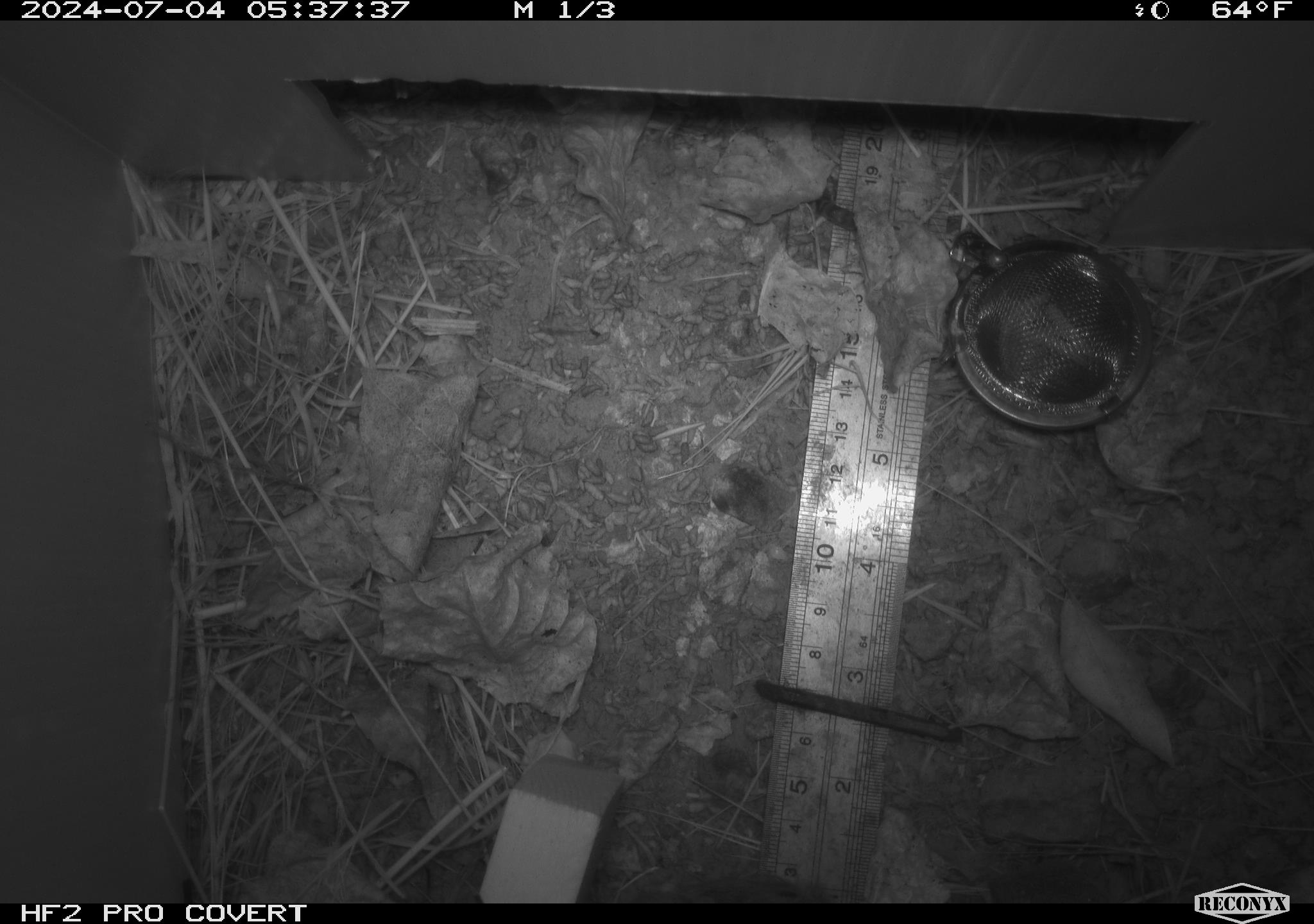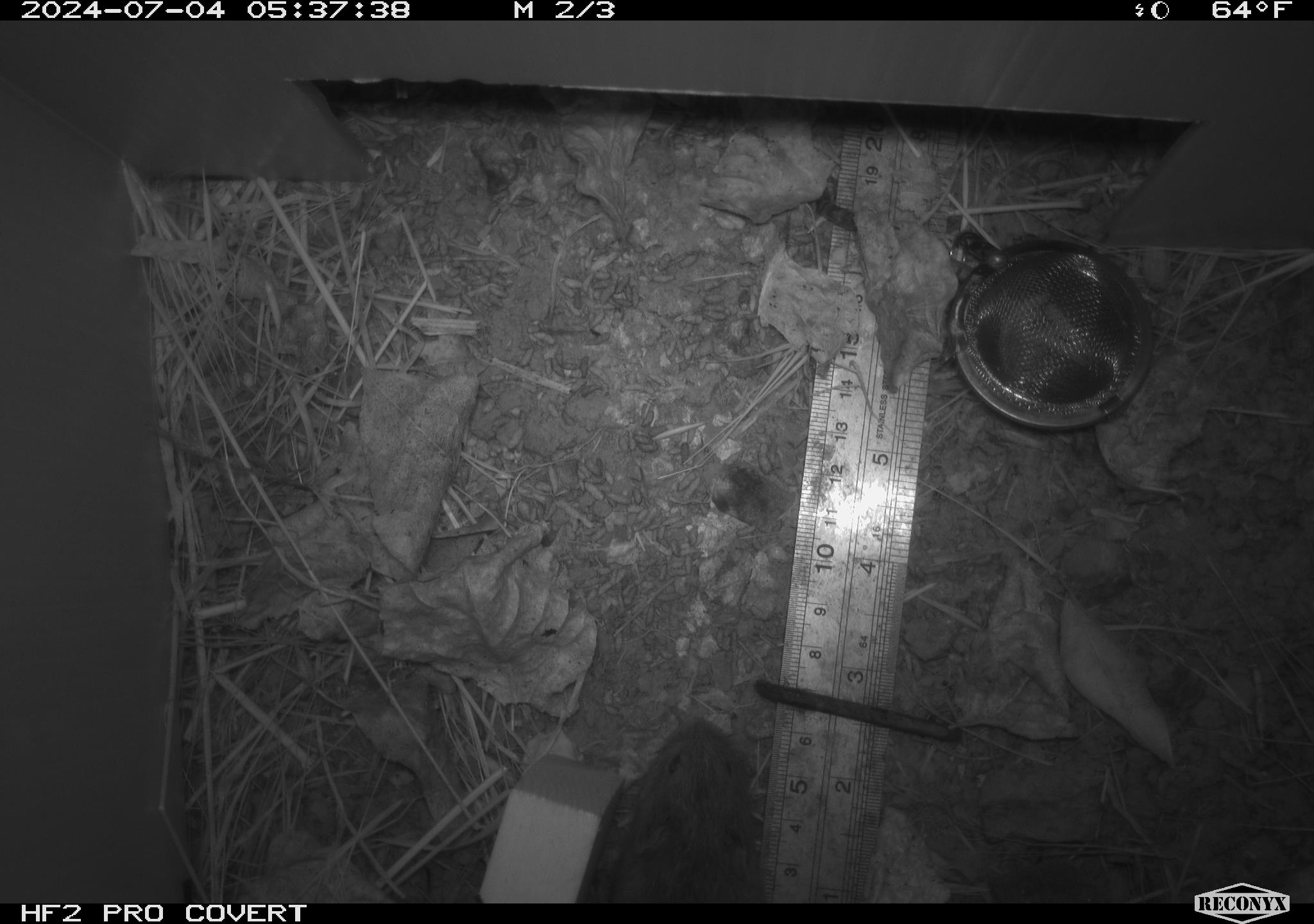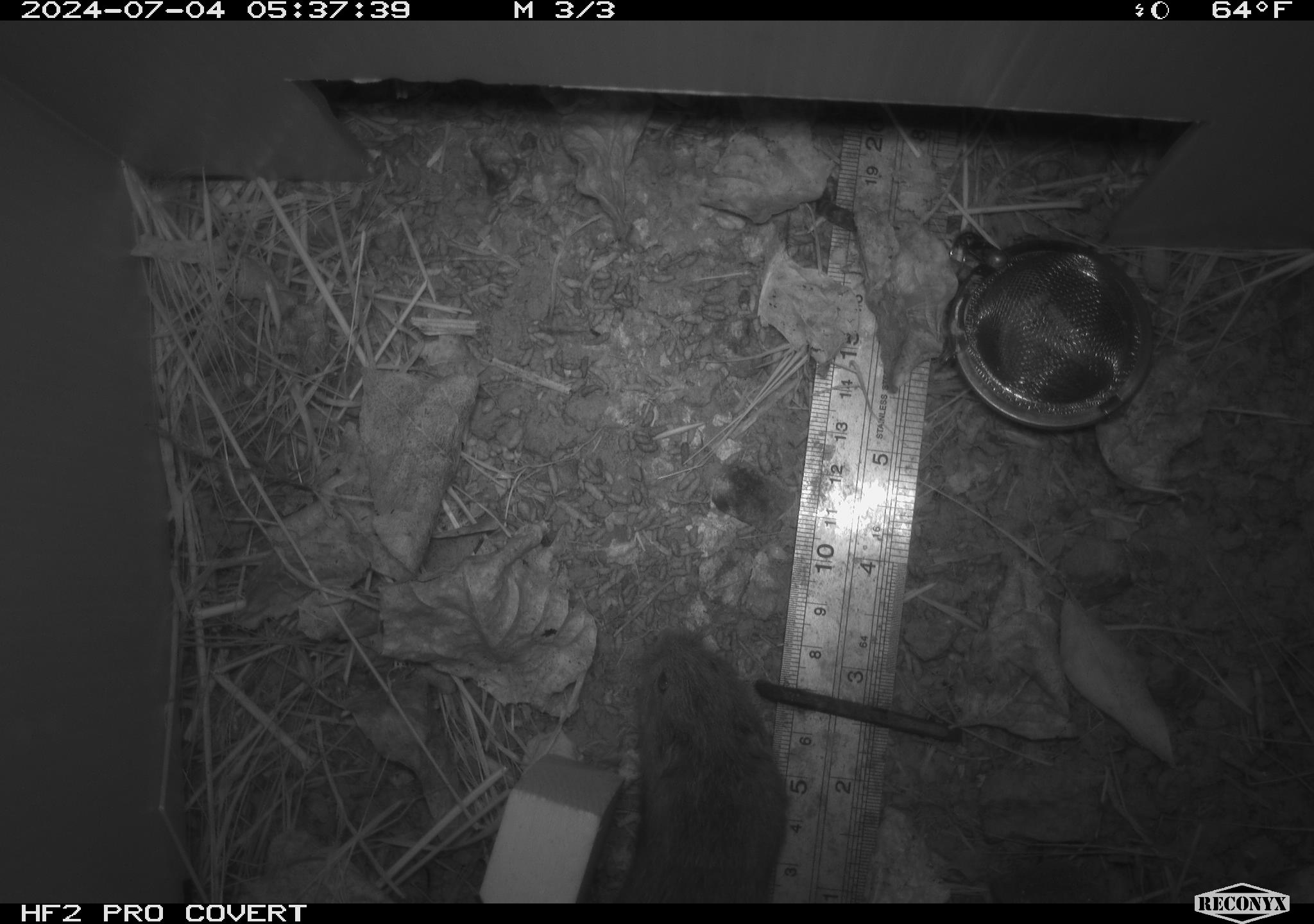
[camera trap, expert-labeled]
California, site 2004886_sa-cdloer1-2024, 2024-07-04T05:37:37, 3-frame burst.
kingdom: Animalia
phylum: Chordata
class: Mammalia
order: Rodentia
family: Cricetidae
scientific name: Arvicolinae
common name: voles, lemmings, and muskrats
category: arvicolinae subfamily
Arvicolinae subfamily (voles, lemmings, and muskrats) (Arvicolinae).